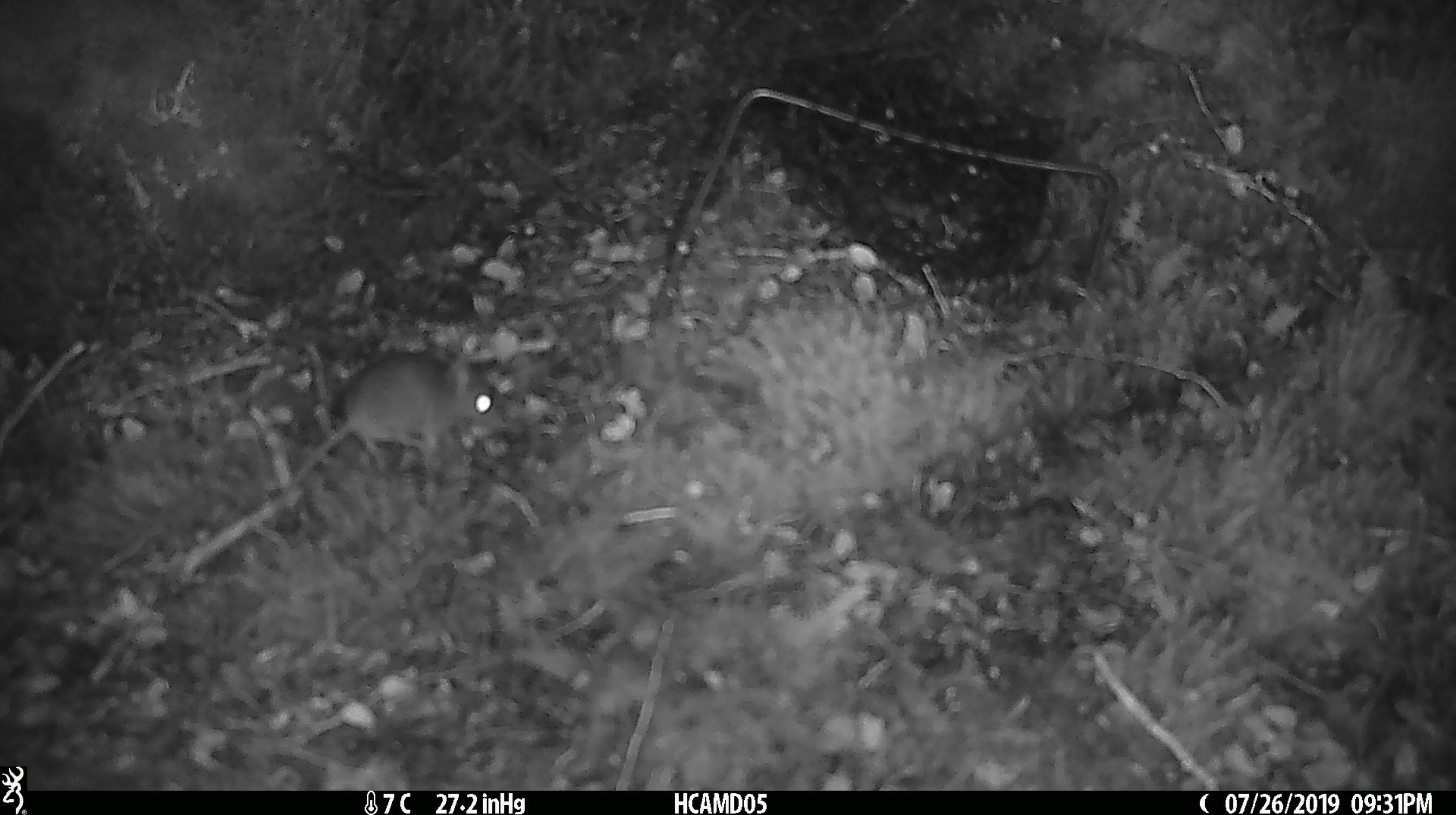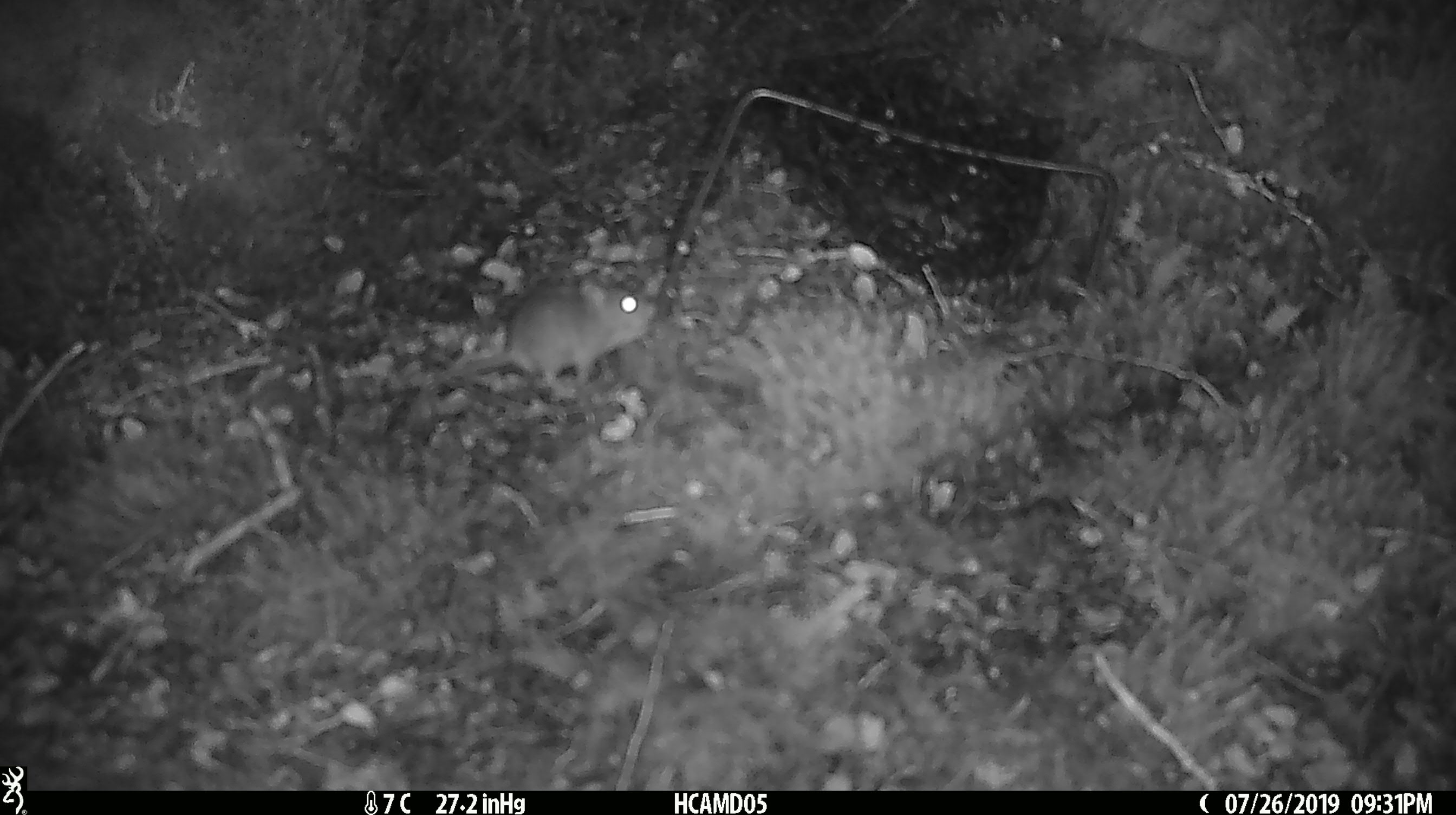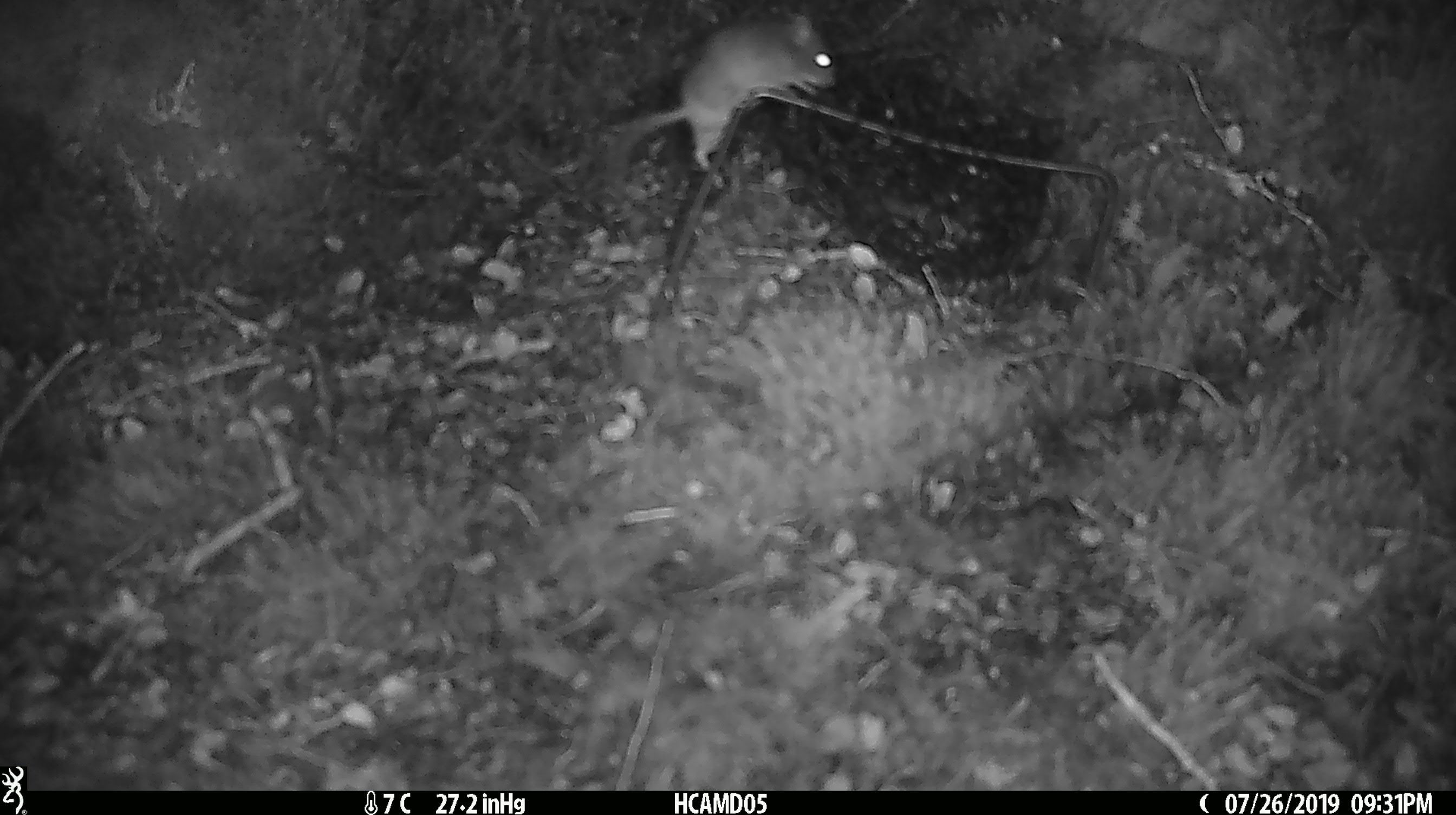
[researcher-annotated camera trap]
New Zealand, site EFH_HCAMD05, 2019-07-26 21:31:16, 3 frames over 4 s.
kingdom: Animalia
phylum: Chordata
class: Mammalia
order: Rodentia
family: Muridae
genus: Mus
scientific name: Mus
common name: mouse